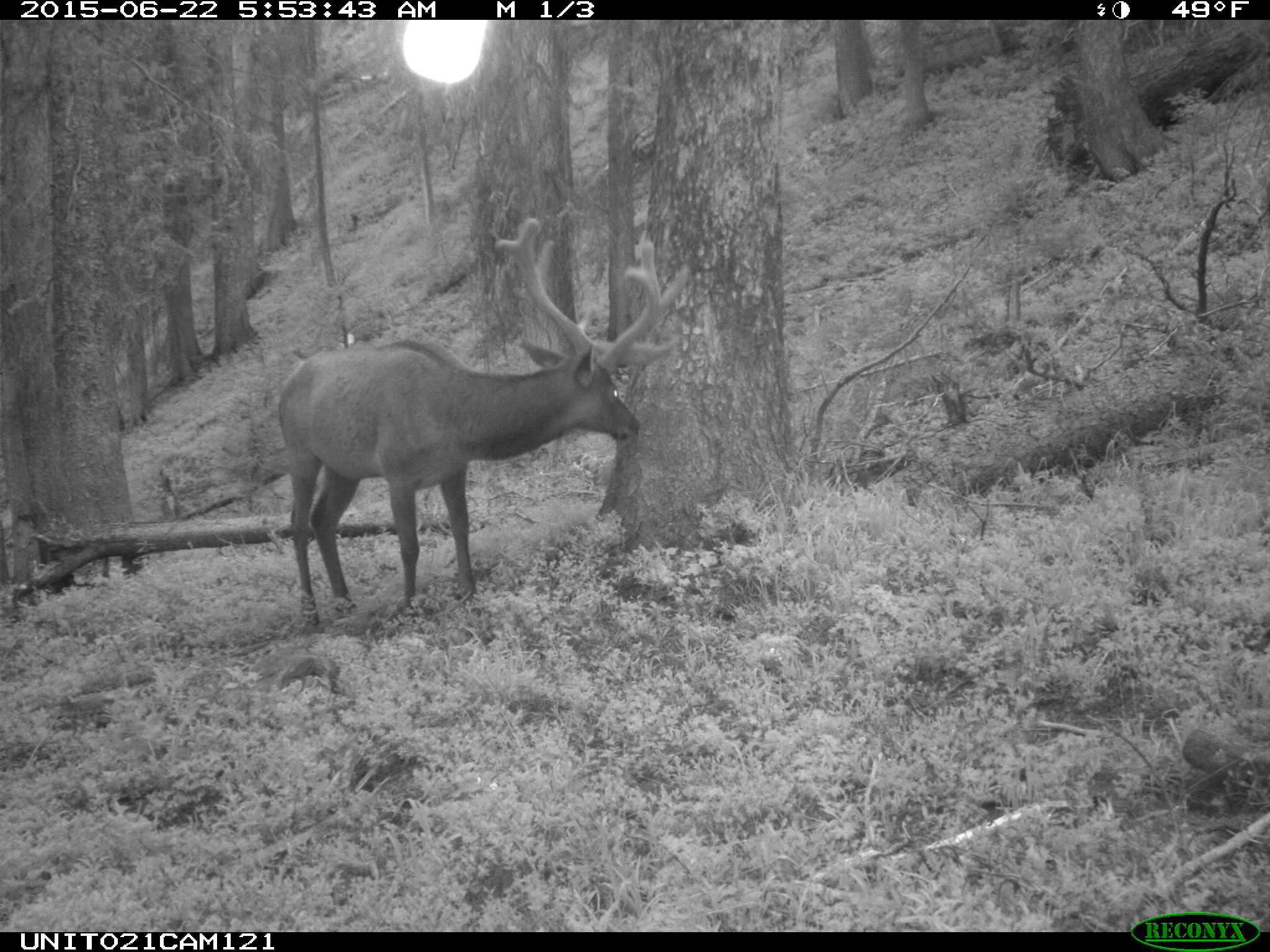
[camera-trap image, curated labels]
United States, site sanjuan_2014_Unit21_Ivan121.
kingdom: Animalia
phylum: Chordata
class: Mammalia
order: Artiodactyla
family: Cervidae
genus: Cervus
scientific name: Cervus elaphus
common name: red deer